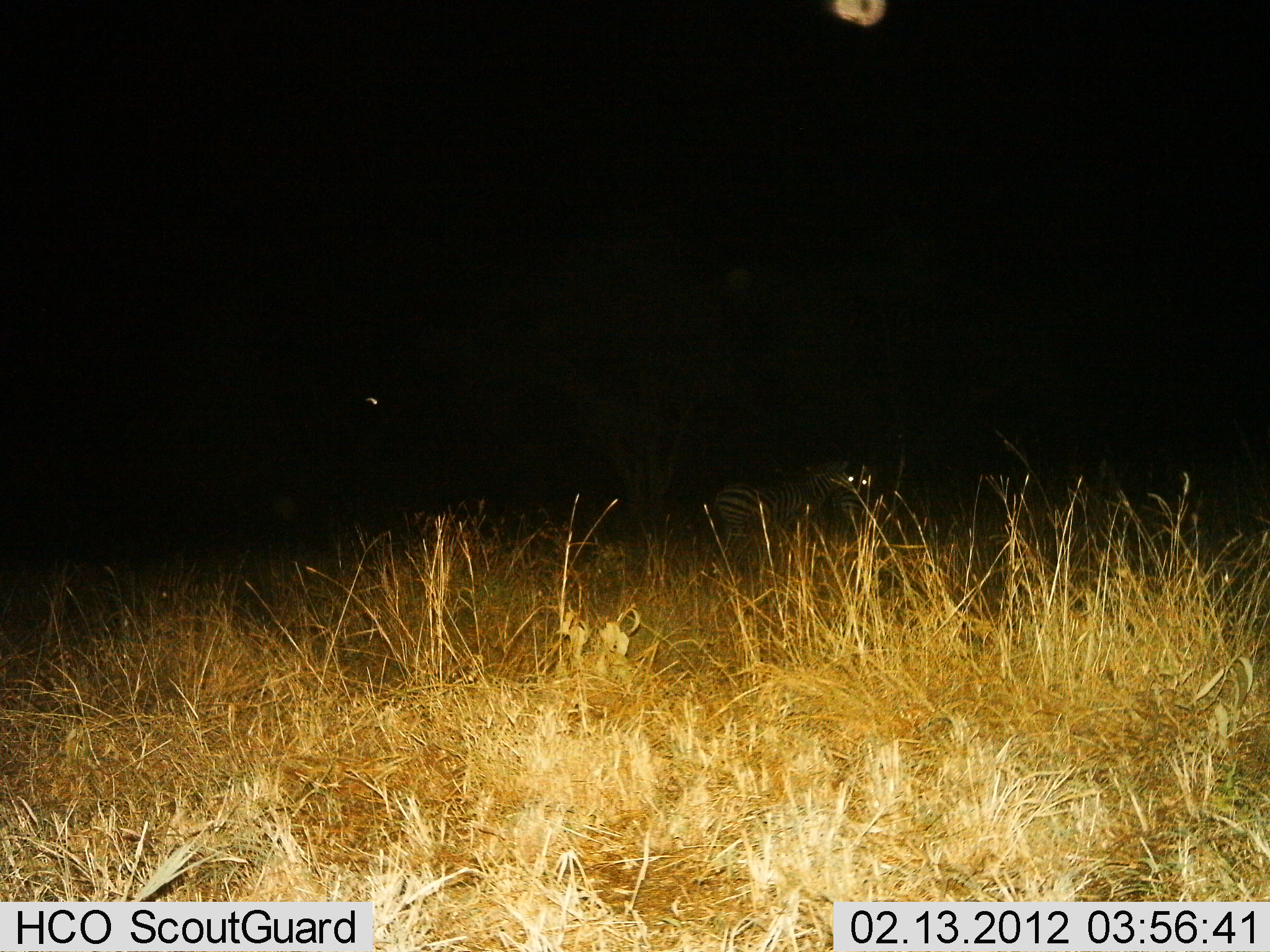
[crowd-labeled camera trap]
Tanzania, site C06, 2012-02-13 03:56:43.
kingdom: Animalia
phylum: Chordata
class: Mammalia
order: Perissodactyla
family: Equidae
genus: Equus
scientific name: Equus quagga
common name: plains zebra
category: zebra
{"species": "zebra (plains zebra) (Equus quagga)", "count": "2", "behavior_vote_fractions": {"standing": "81%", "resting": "6%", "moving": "6%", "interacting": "0%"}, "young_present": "0%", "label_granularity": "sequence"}